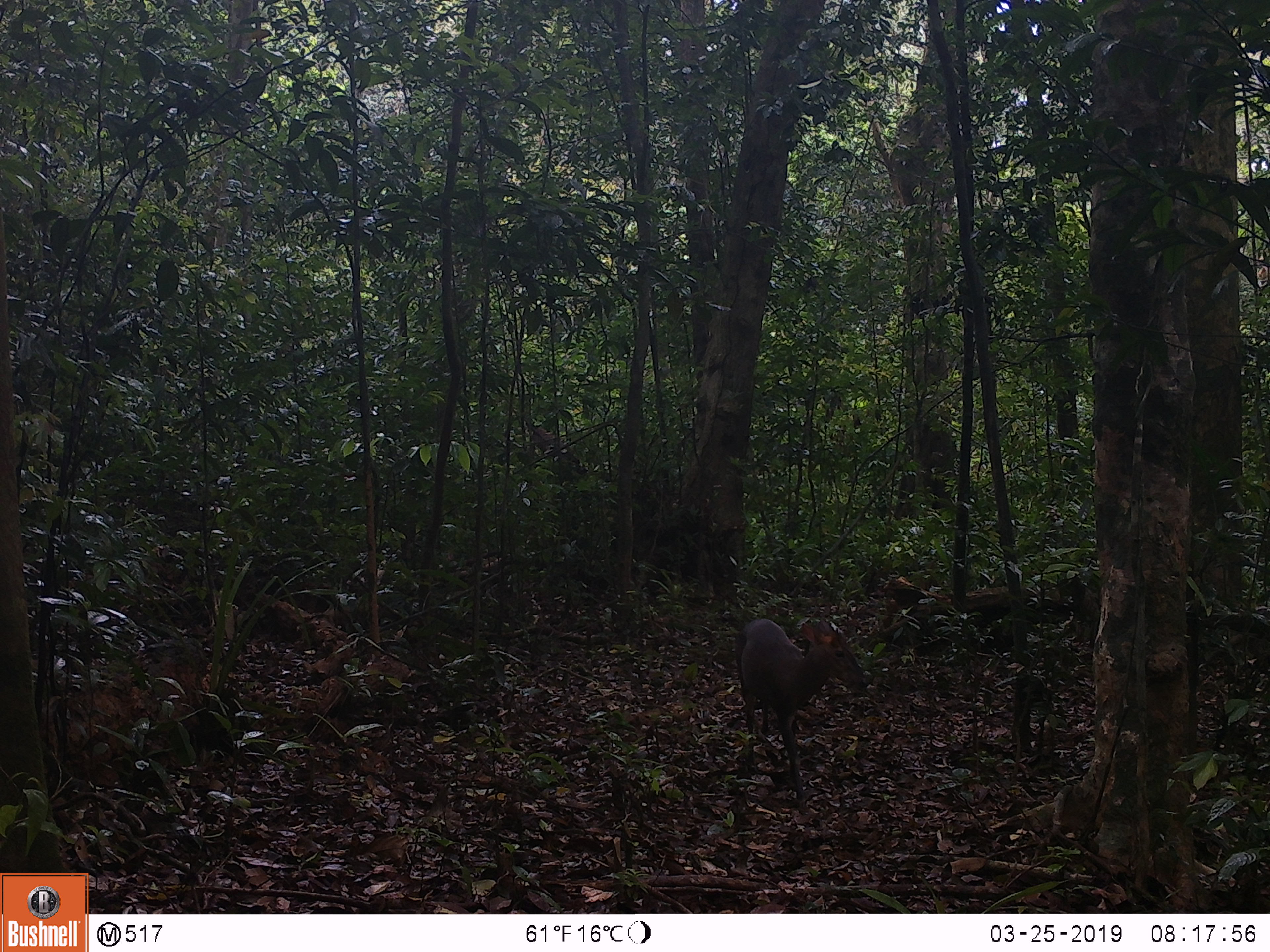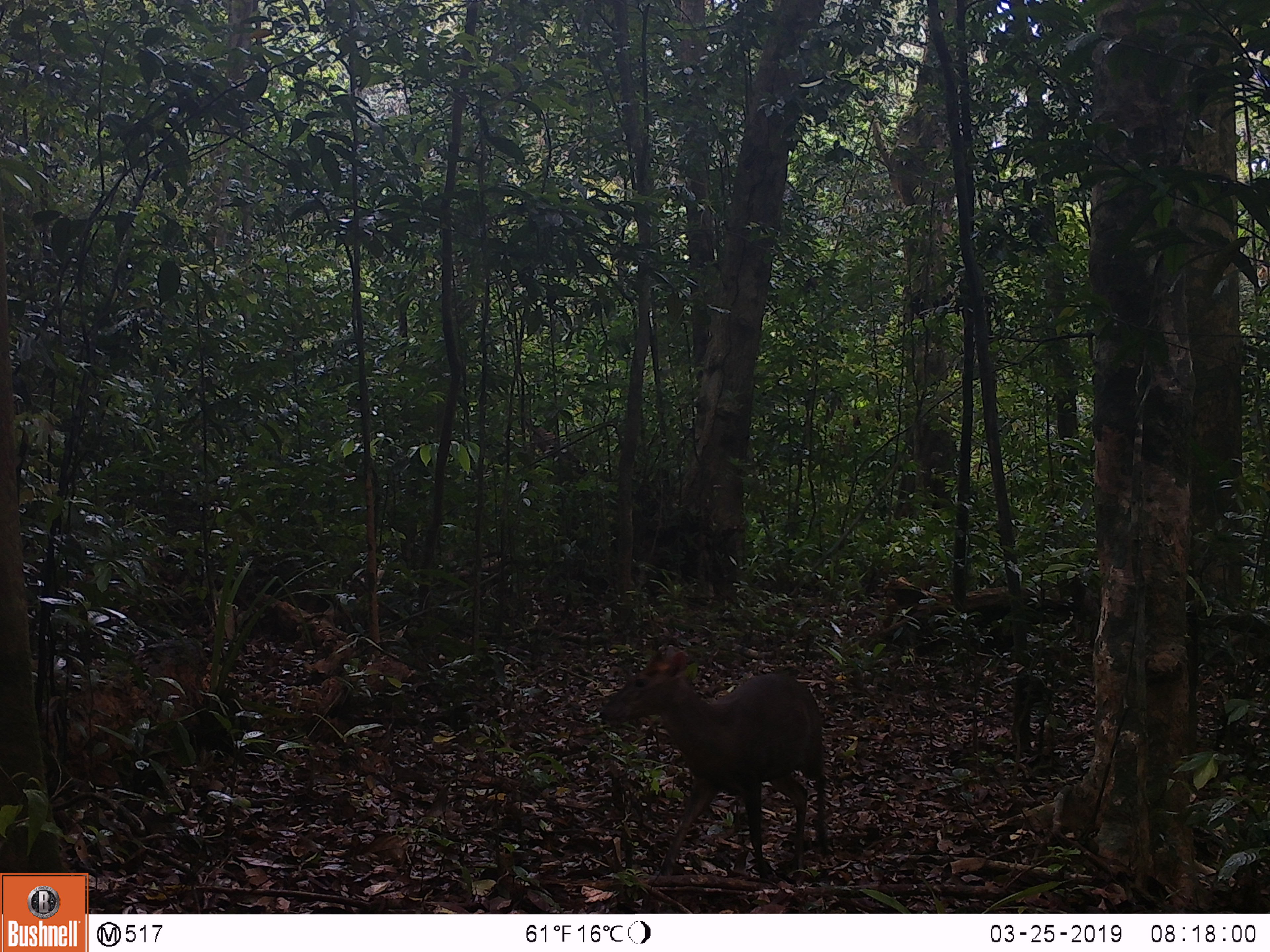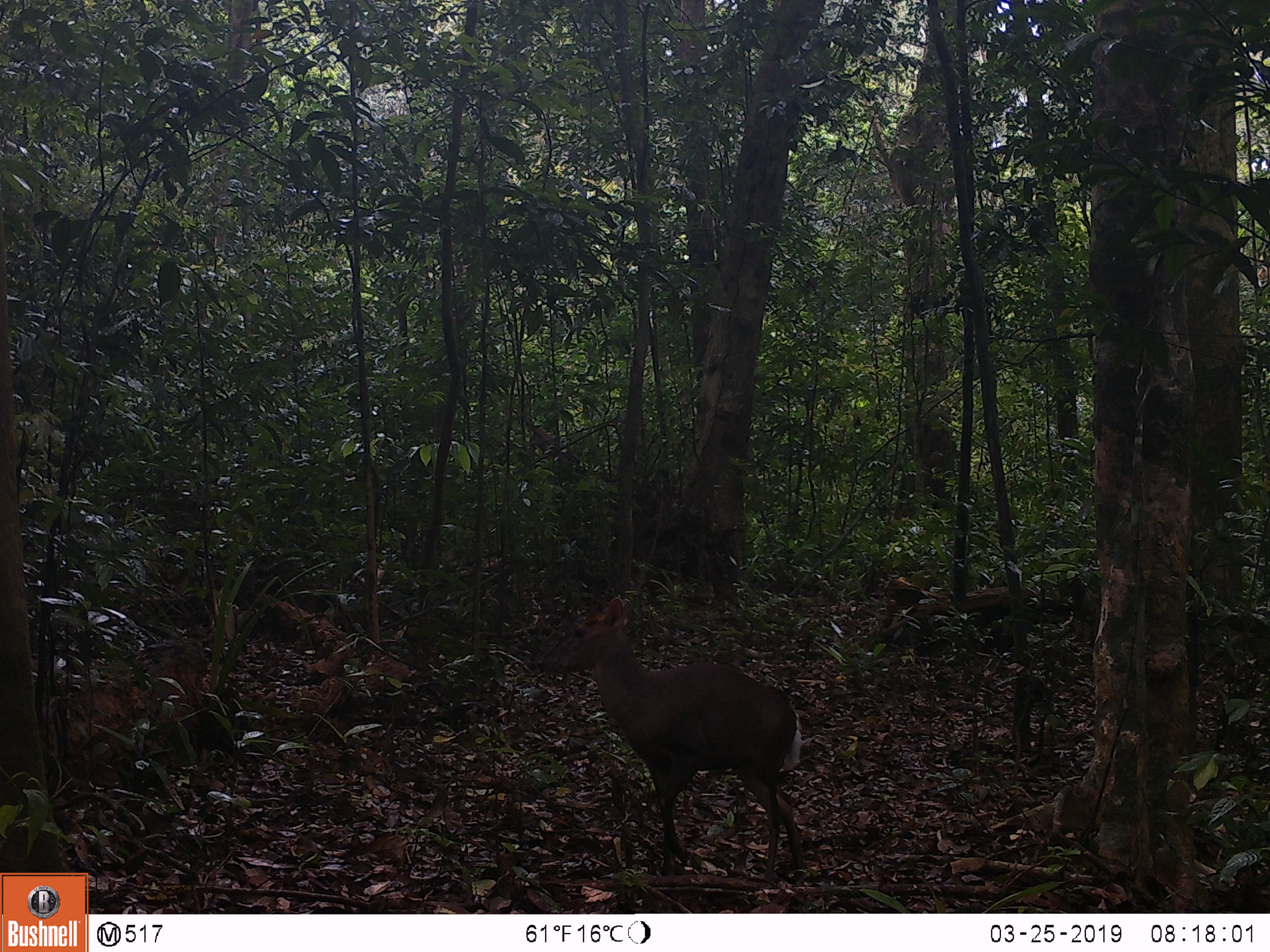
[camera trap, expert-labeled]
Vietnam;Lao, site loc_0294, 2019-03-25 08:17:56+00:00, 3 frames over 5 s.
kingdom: Animalia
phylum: Chordata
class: Mammalia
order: Artiodactyla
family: Cervidae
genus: Muntiacus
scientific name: Muntiacus rooseveltorum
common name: roosevelt's muntjac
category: roosevelts muntjac group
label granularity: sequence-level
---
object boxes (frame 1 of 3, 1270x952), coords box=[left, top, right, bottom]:
roosevelts muntjac group: box=[734, 618, 870, 814]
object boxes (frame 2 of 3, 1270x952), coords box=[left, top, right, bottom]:
roosevelts muntjac group: box=[600, 648, 828, 880]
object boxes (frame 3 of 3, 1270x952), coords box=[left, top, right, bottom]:
roosevelts muntjac group: box=[538, 597, 807, 887]